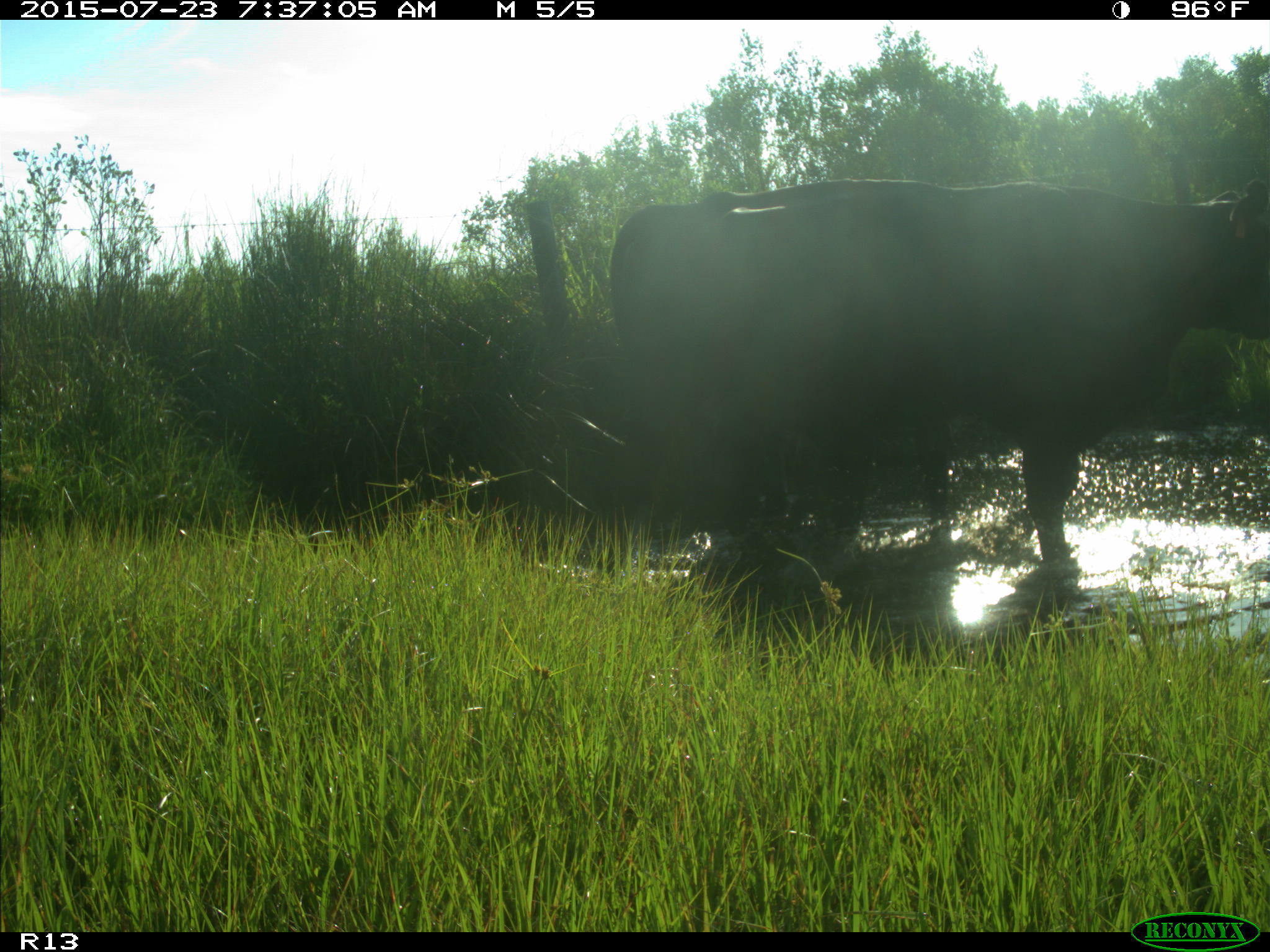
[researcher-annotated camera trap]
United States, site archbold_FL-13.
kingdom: Animalia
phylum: Chordata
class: Mammalia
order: Artiodactyla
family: Bovidae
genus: Bos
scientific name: Bos taurus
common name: domestic cow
Bos taurus (domestic cow).